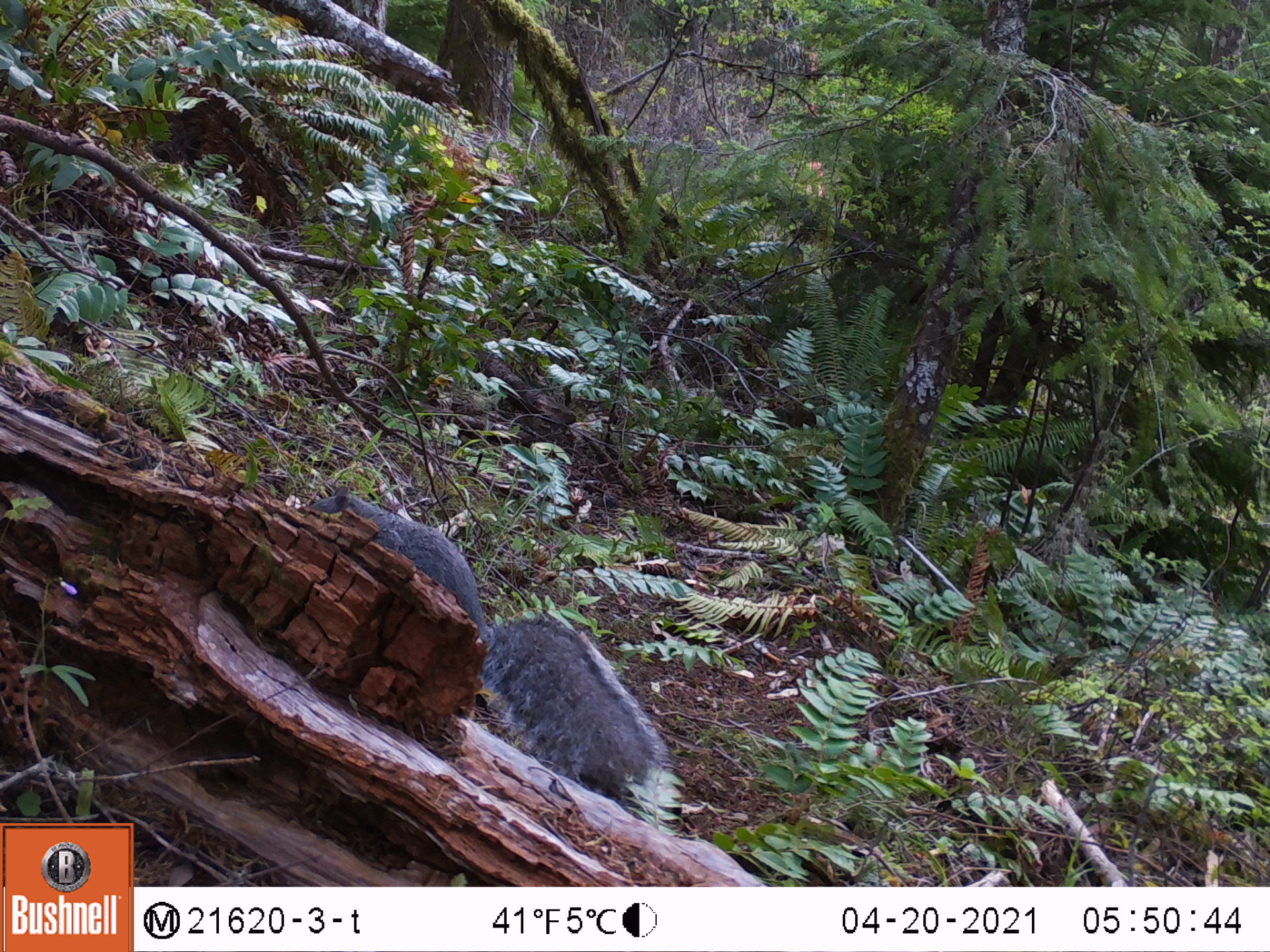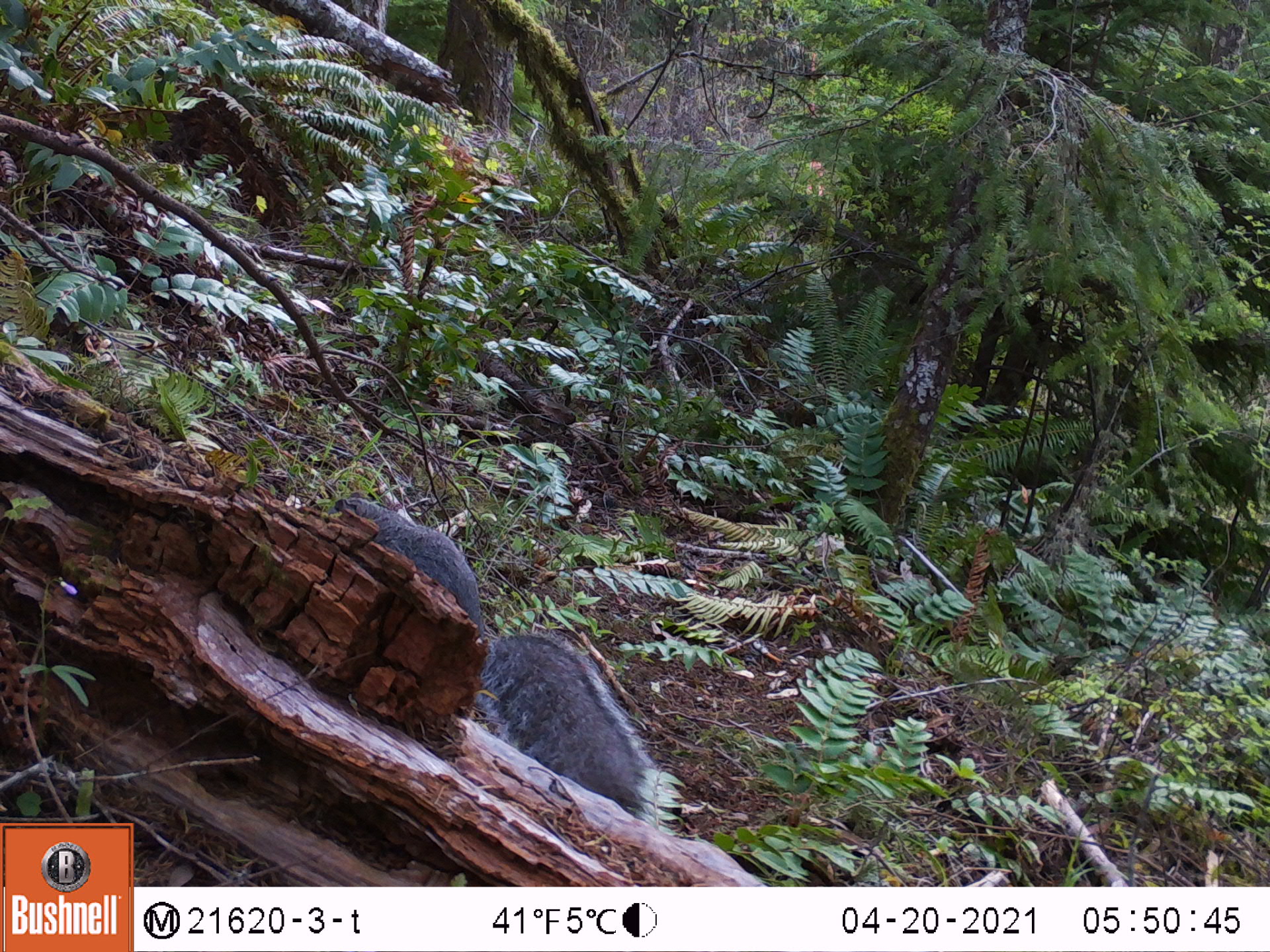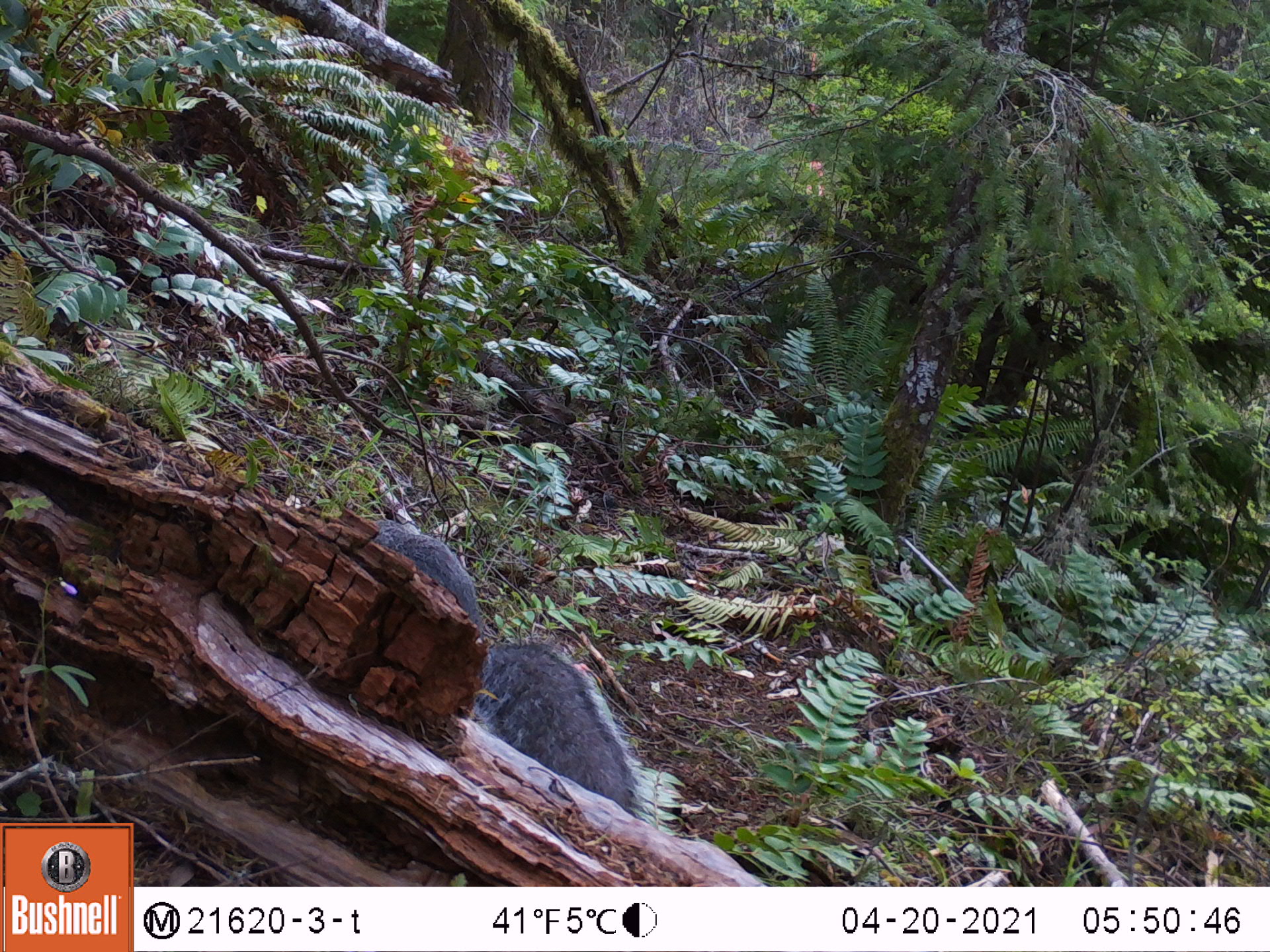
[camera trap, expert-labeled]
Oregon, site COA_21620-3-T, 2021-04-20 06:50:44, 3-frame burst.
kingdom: Animalia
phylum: Chordata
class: Mammalia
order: Rodentia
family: Sciuridae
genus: Sciurus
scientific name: Sciurus griseus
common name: western gray squirrel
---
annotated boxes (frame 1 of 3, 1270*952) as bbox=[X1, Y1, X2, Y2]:
western gray squirrel: bbox=[287, 472, 710, 826]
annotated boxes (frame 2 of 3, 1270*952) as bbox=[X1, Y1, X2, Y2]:
western gray squirrel: bbox=[320, 483, 660, 837]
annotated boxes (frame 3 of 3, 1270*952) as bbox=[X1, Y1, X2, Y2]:
western gray squirrel: bbox=[338, 492, 669, 834]